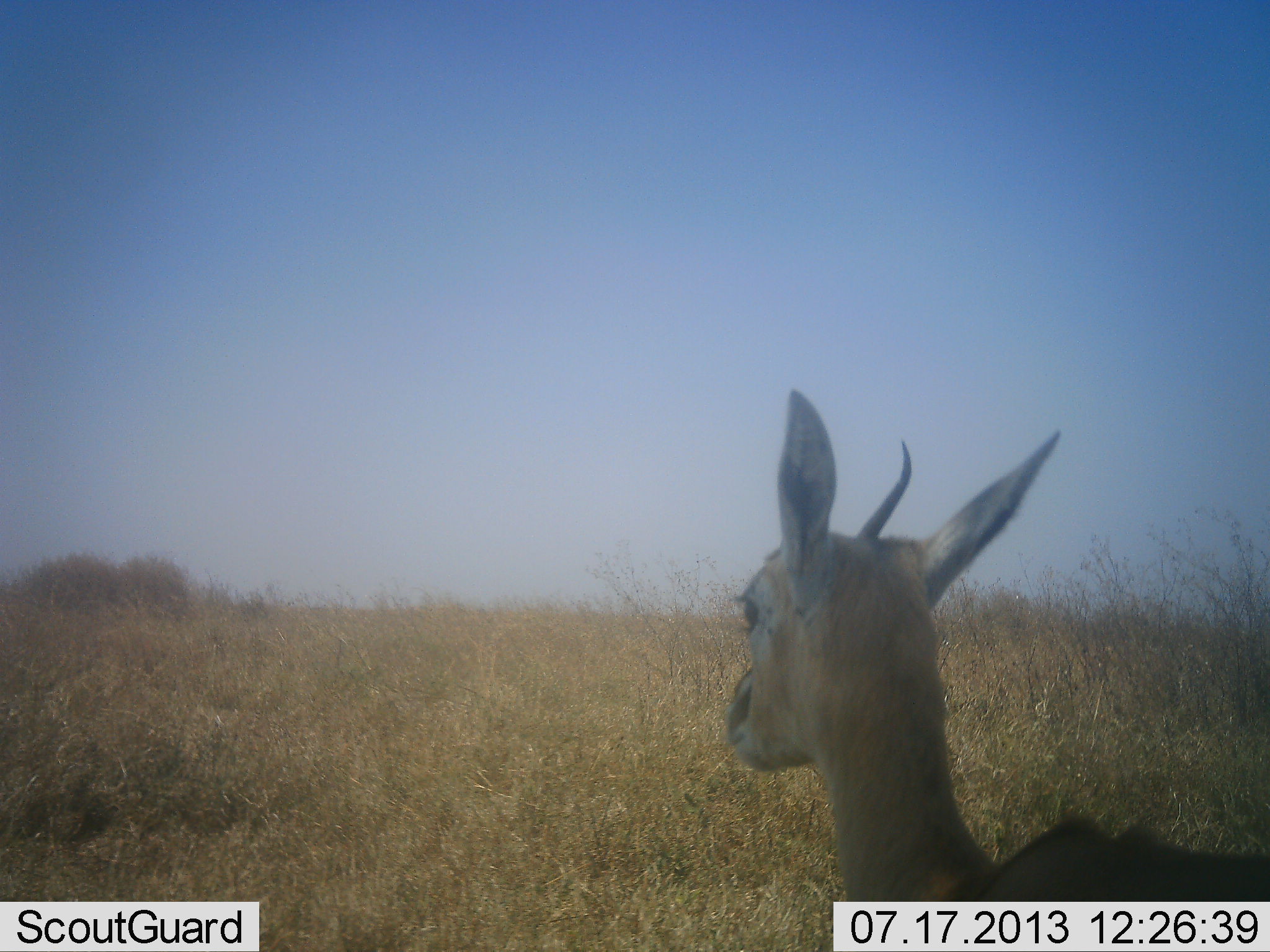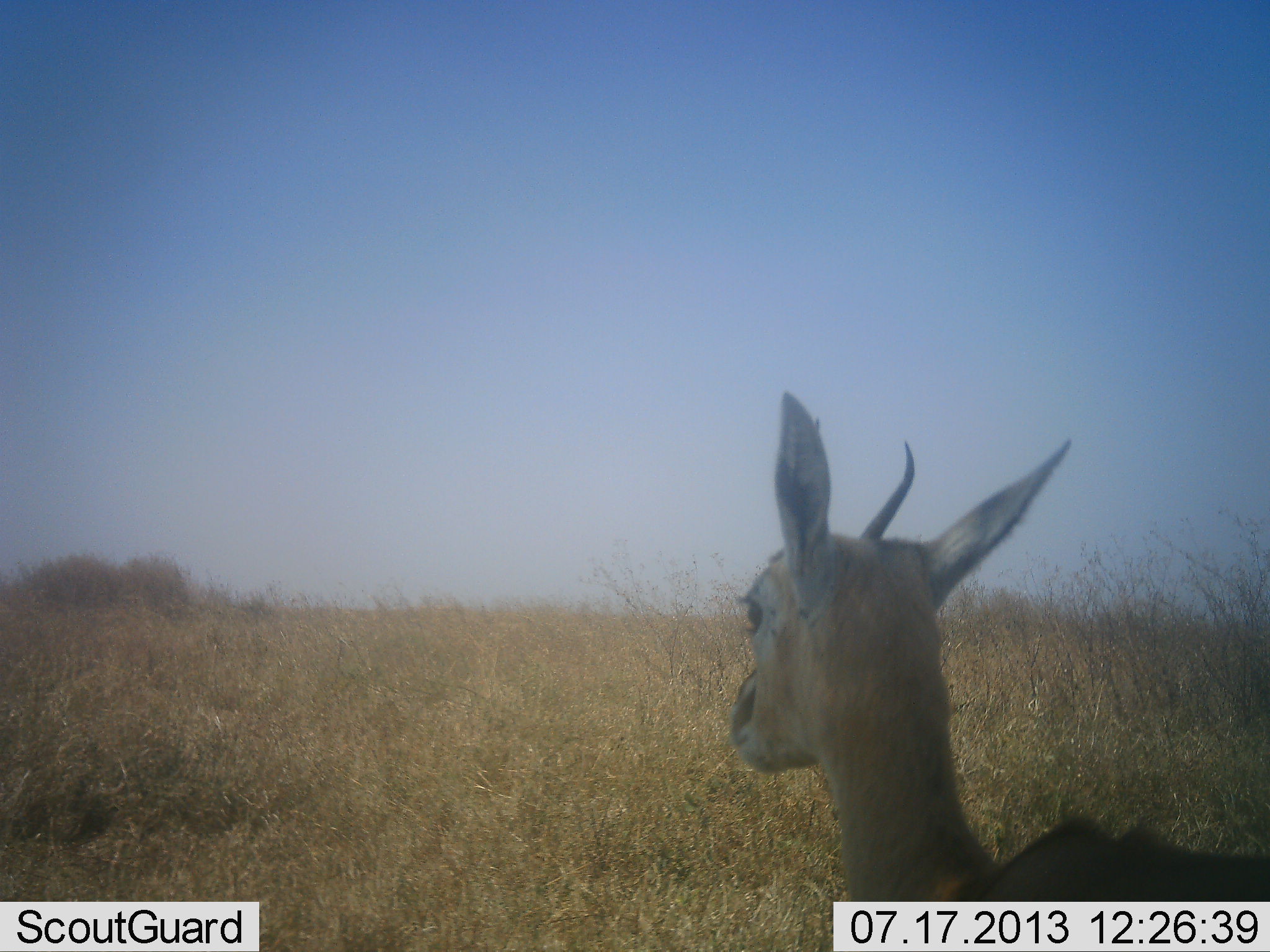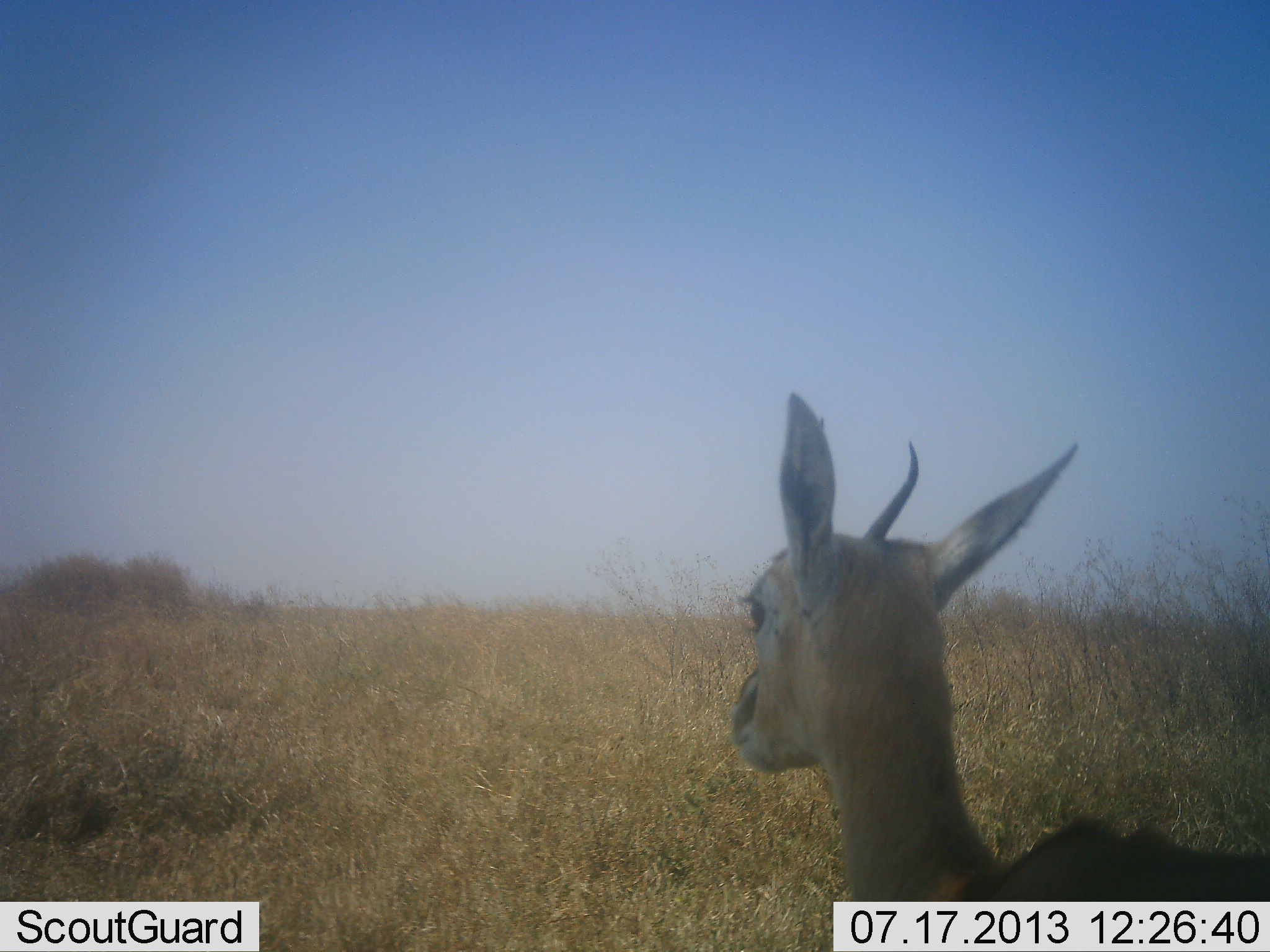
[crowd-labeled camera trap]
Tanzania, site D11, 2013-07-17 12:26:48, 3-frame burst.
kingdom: Animalia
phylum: Chordata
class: Mammalia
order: Artiodactyla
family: Bovidae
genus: Eudorcas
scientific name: Eudorcas thomsonii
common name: thomson's gazelle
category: gazellethomsons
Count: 1.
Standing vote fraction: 80%.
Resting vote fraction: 20%.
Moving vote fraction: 0%.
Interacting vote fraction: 0%.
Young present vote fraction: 0%.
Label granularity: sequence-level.